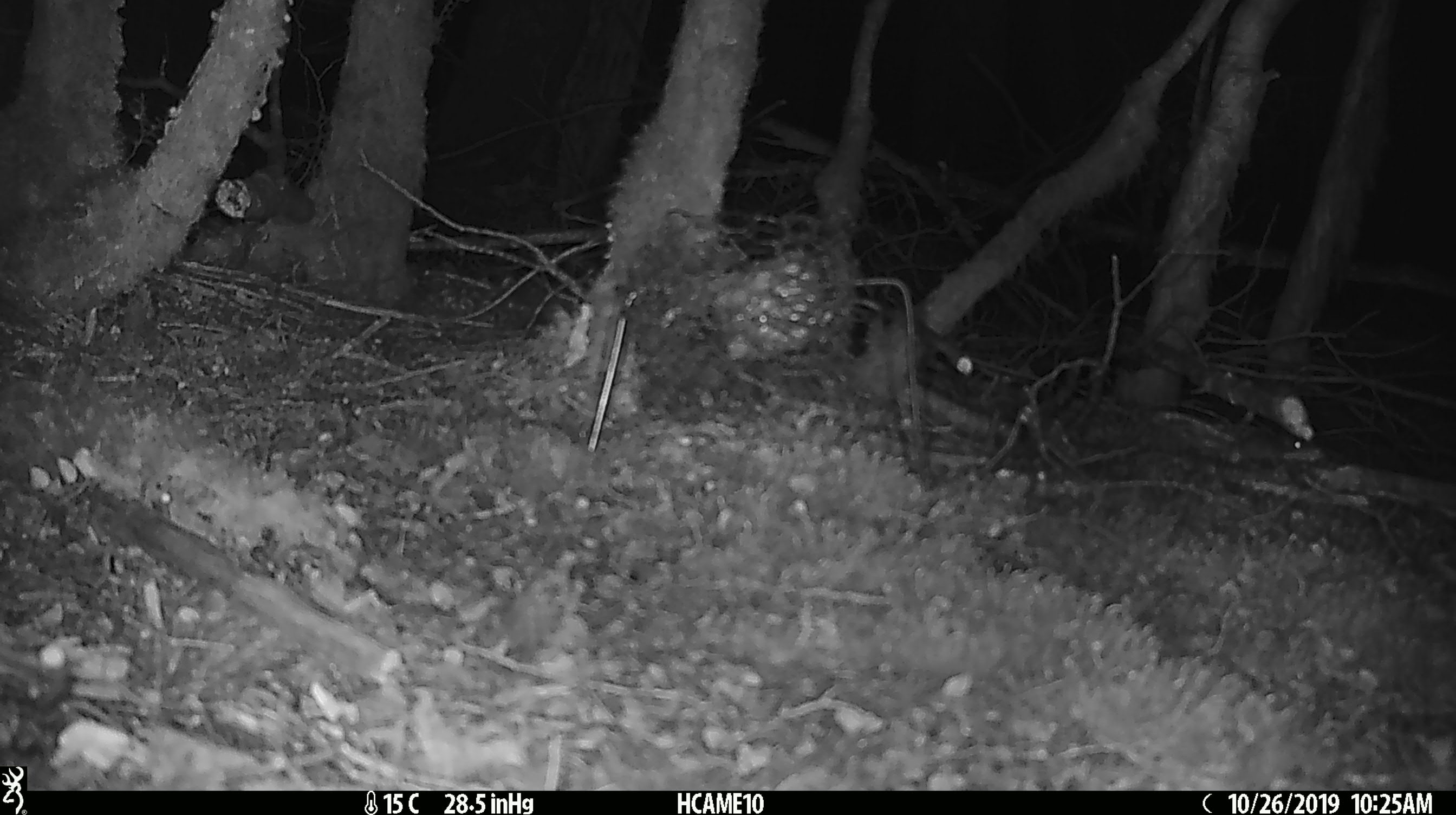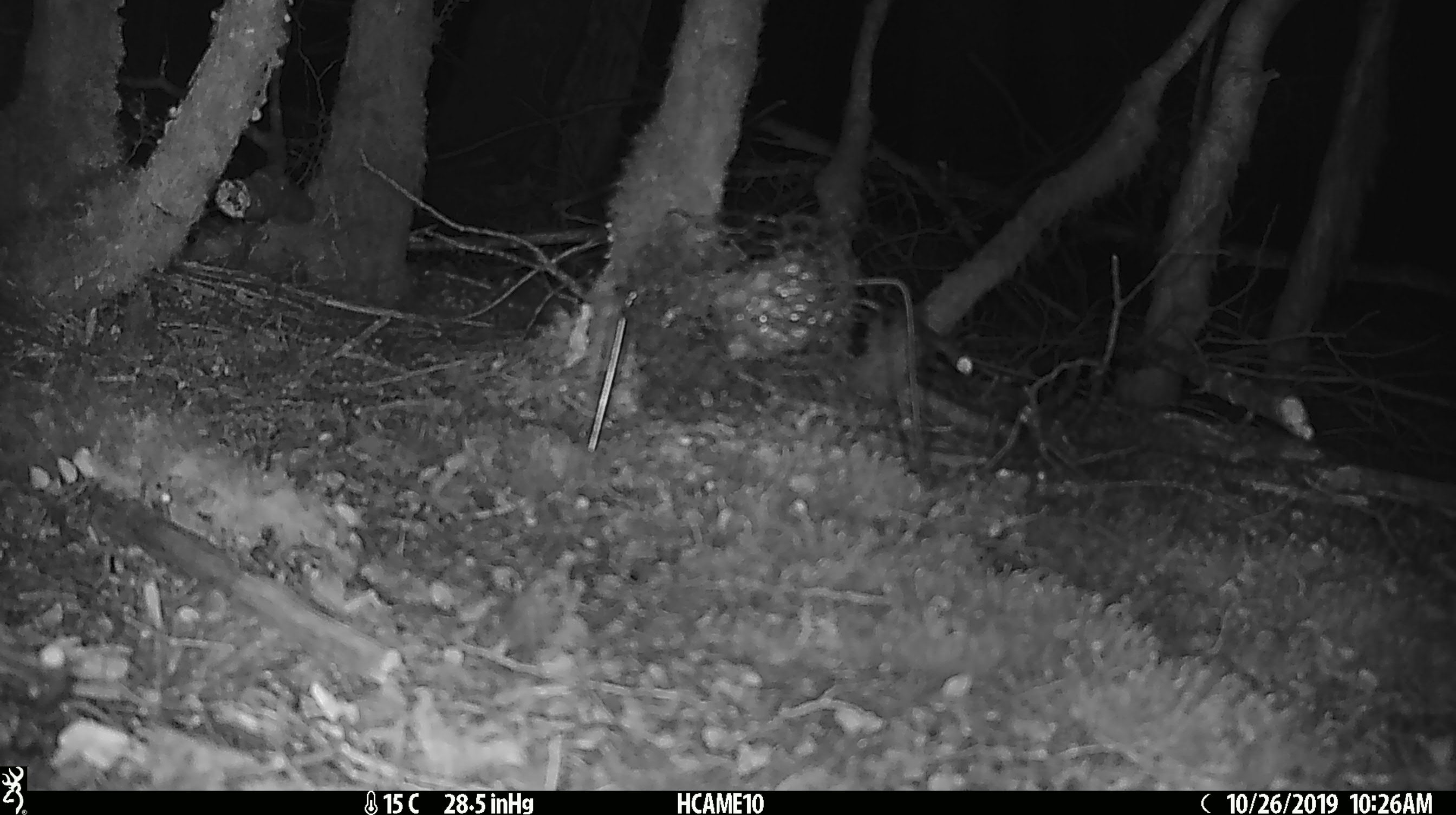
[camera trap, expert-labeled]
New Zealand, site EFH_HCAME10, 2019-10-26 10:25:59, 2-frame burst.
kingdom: Animalia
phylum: Chordata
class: Mammalia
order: Rodentia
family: Muridae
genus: Mus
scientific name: Mus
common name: mouse